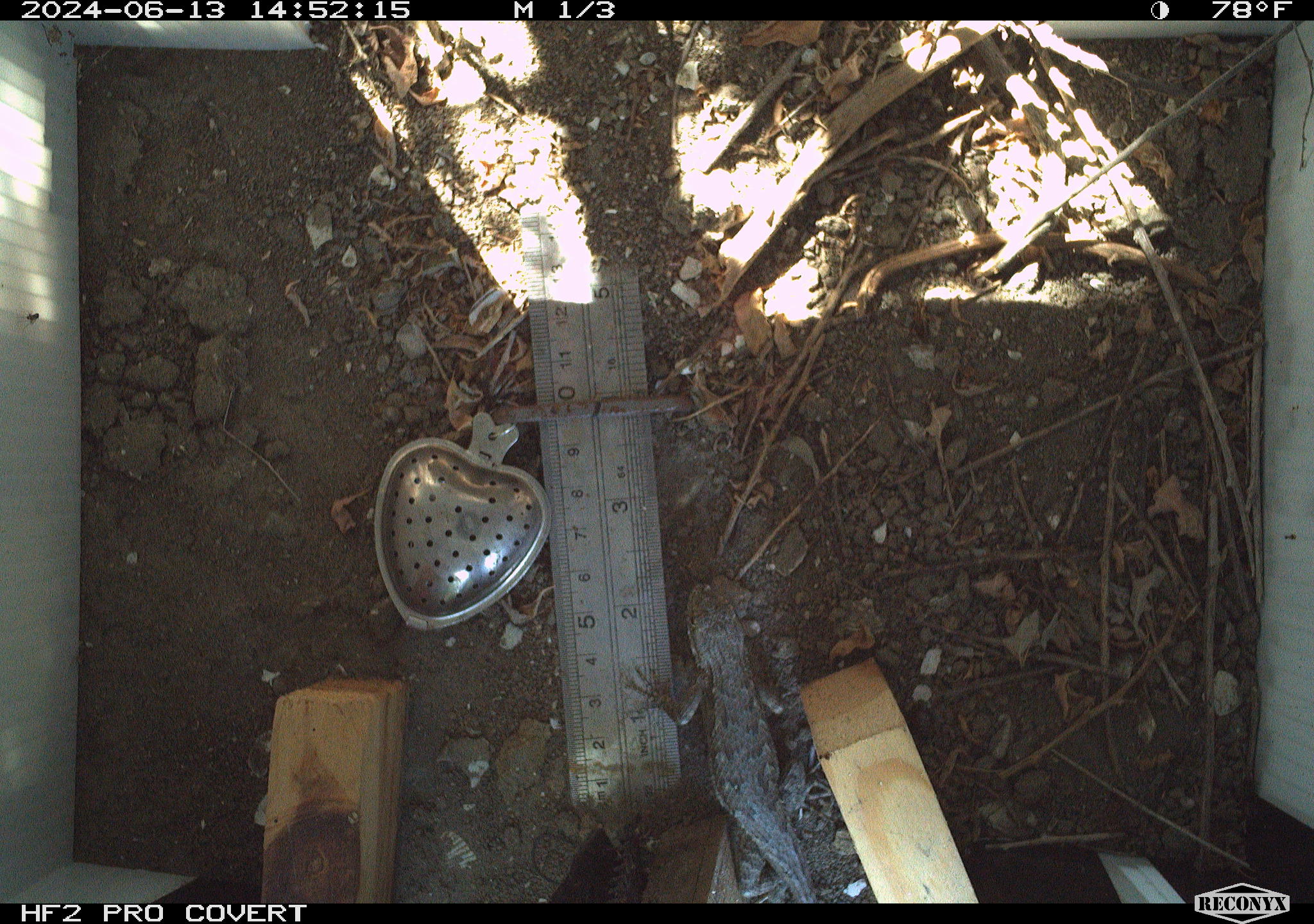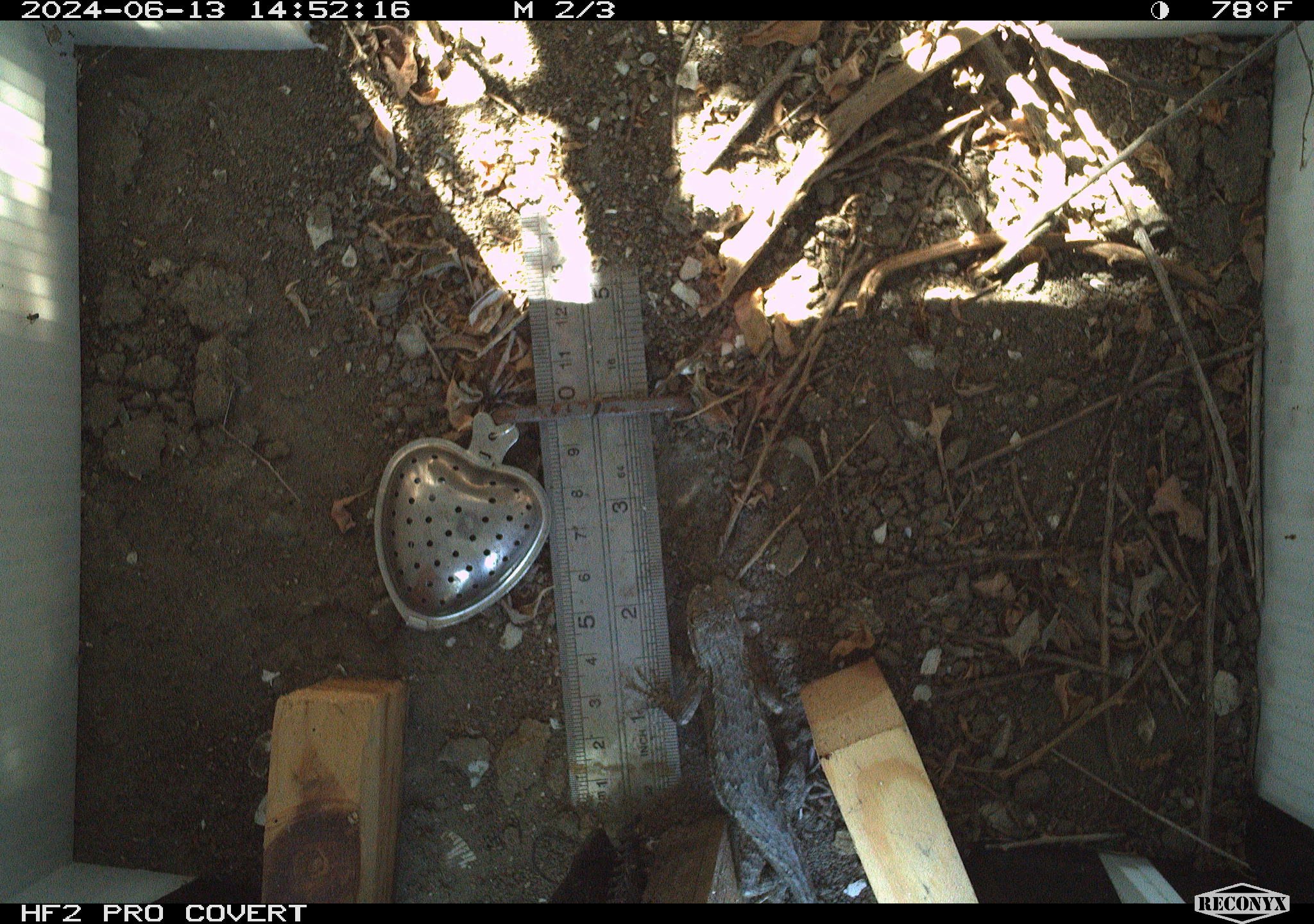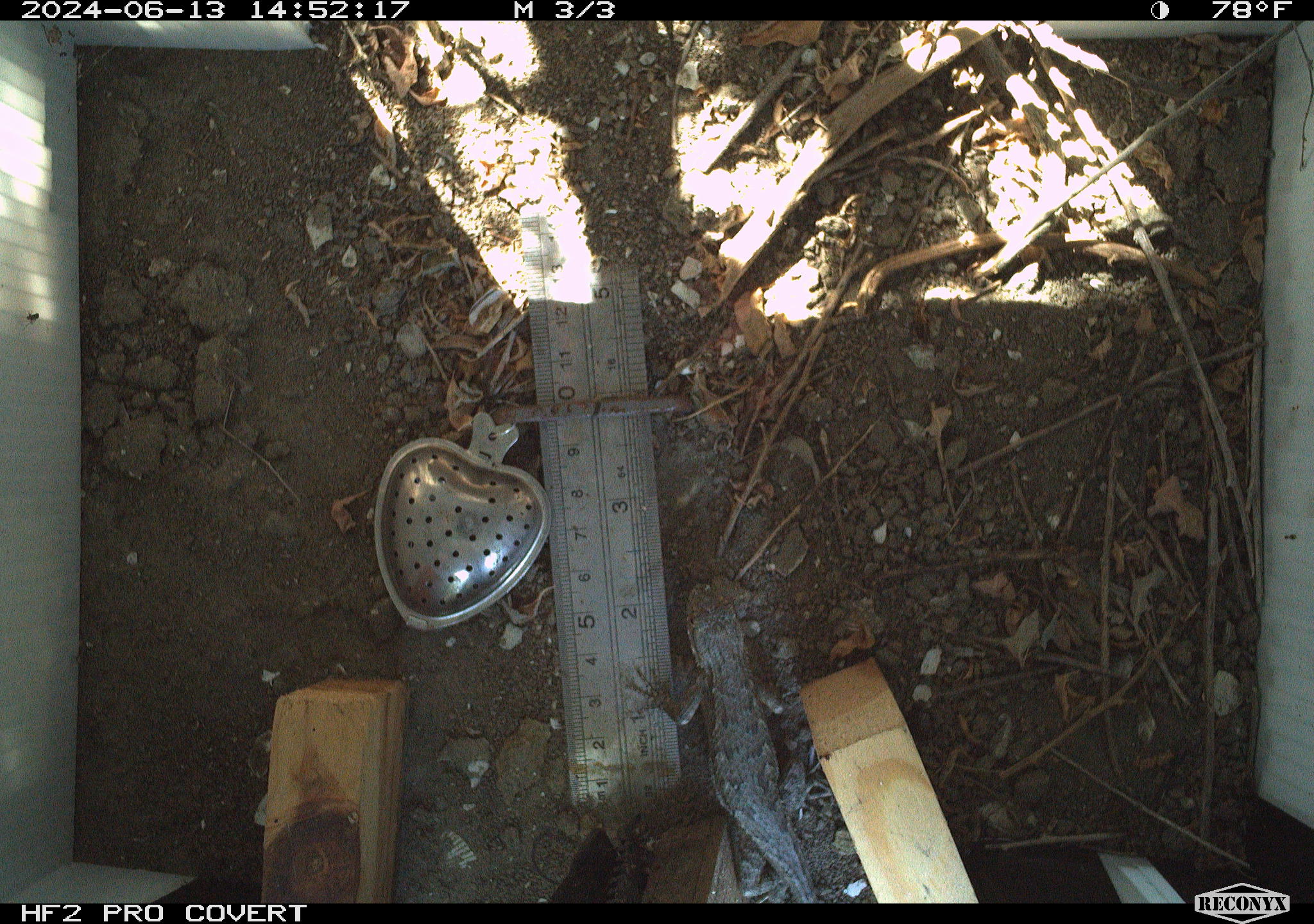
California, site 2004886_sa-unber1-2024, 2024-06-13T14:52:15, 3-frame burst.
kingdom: Animalia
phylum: Chordata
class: Reptilia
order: Squamata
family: Phrynosomatidae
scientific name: Phrynosomatidae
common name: phrynosomatid lizards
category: phrynosomatidae family